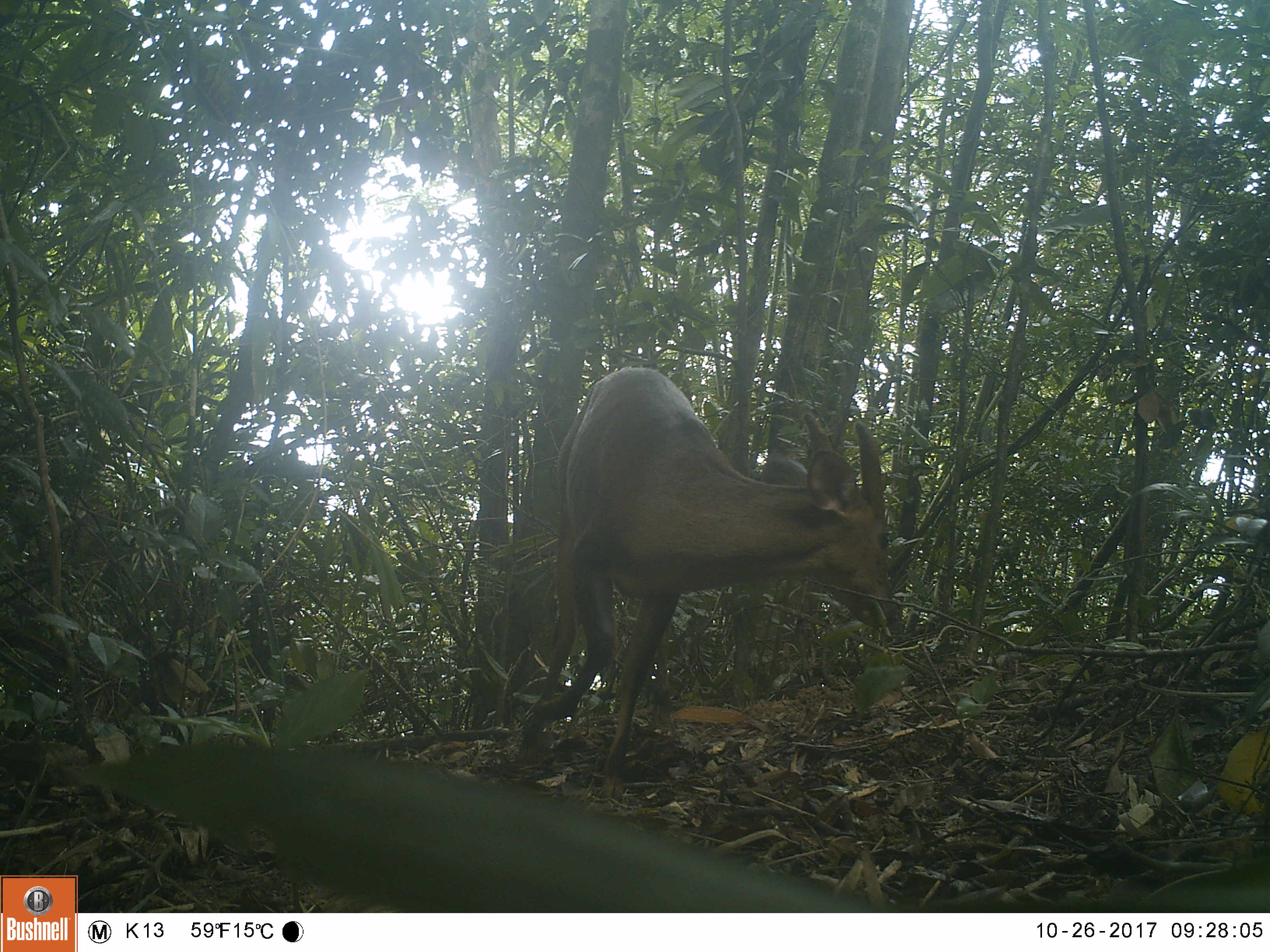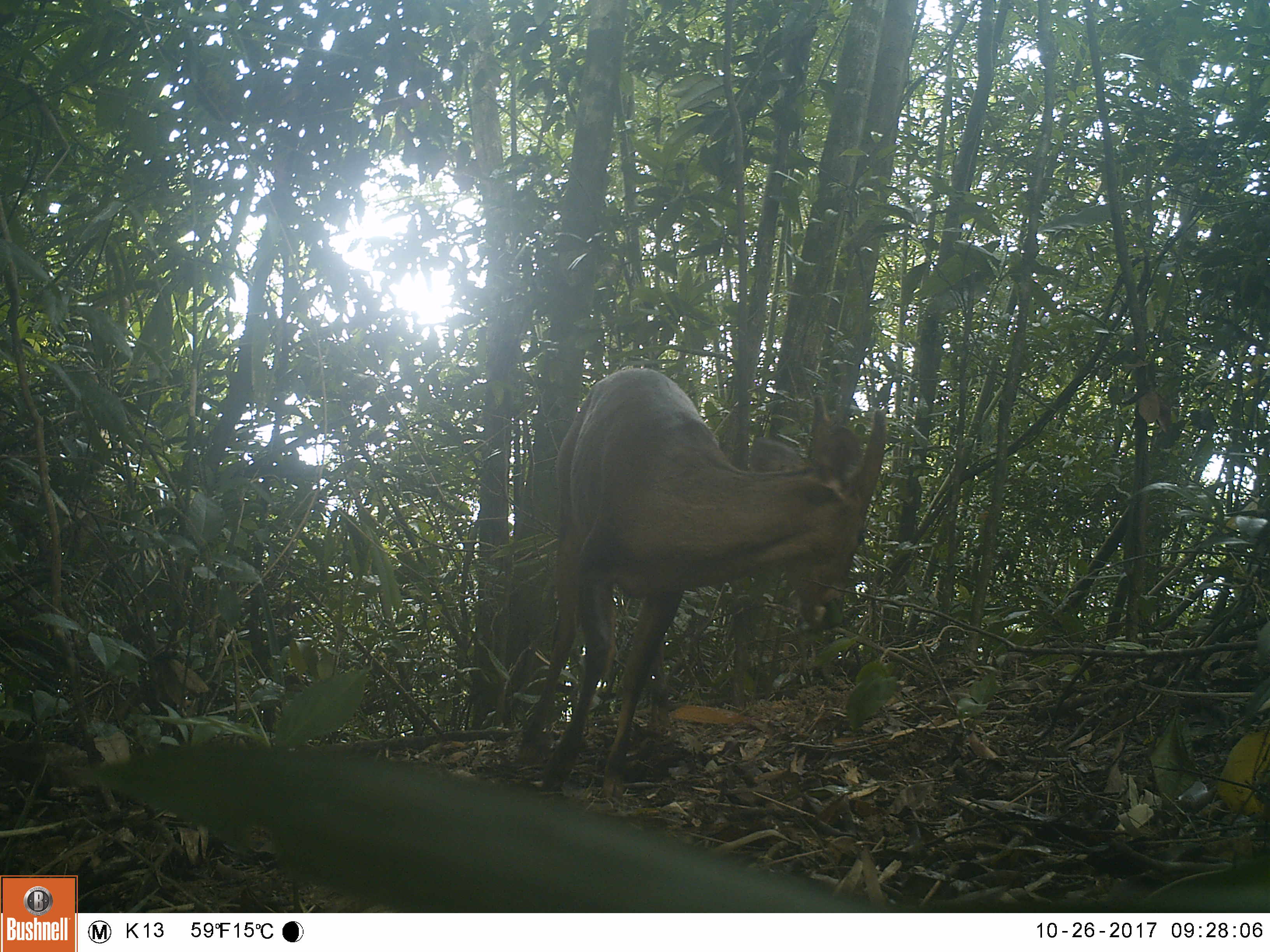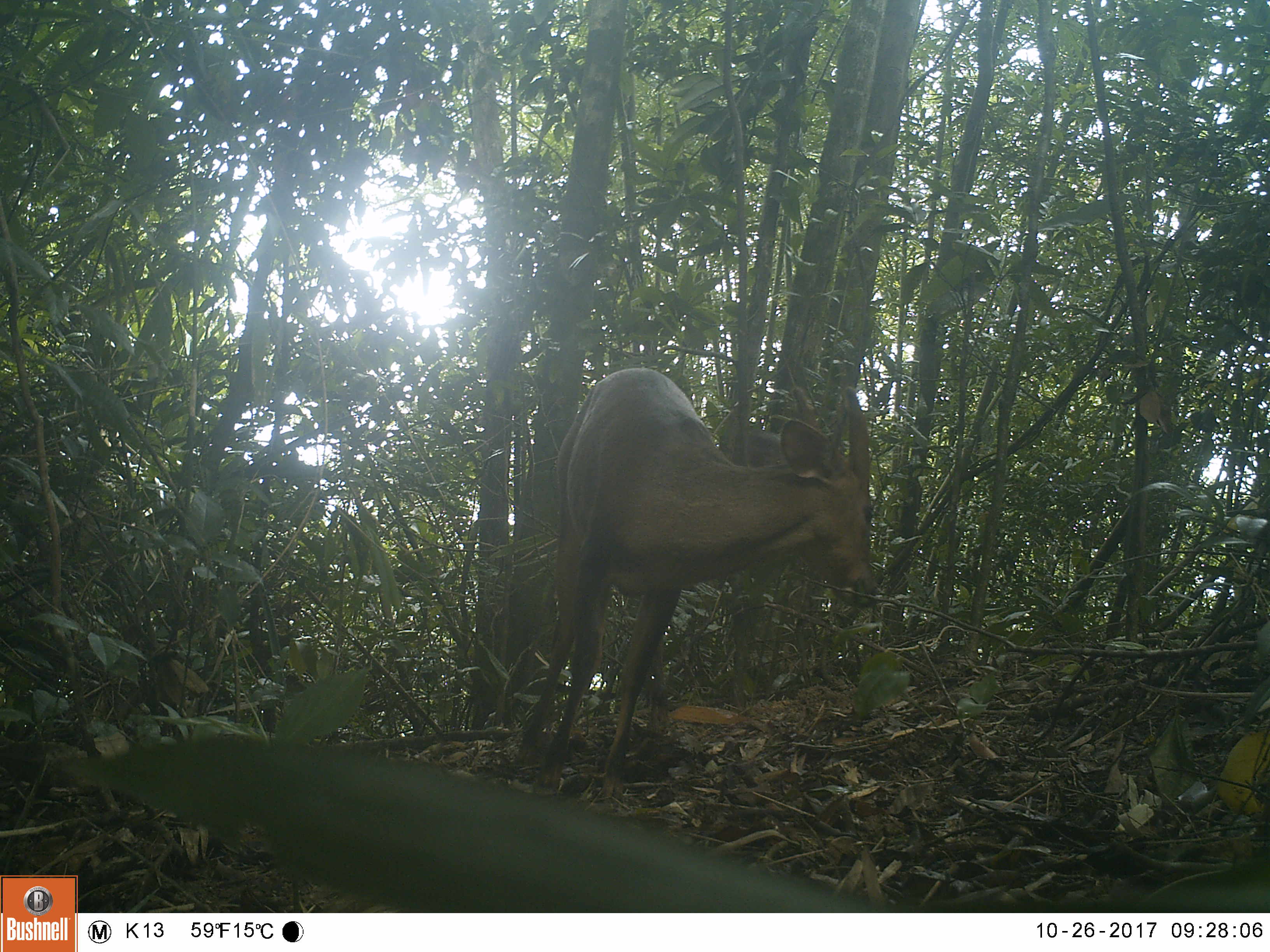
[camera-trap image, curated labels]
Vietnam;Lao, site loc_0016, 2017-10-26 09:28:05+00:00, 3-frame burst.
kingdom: Animalia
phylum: Chordata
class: Mammalia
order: Artiodactyla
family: Cervidae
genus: Muntiacus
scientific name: Muntiacus vuquangensis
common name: large-antlered muntjac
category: large antlered muntjac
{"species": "large antlered muntjac (large-antlered muntjac) (Muntiacus vuquangensis)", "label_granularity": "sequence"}